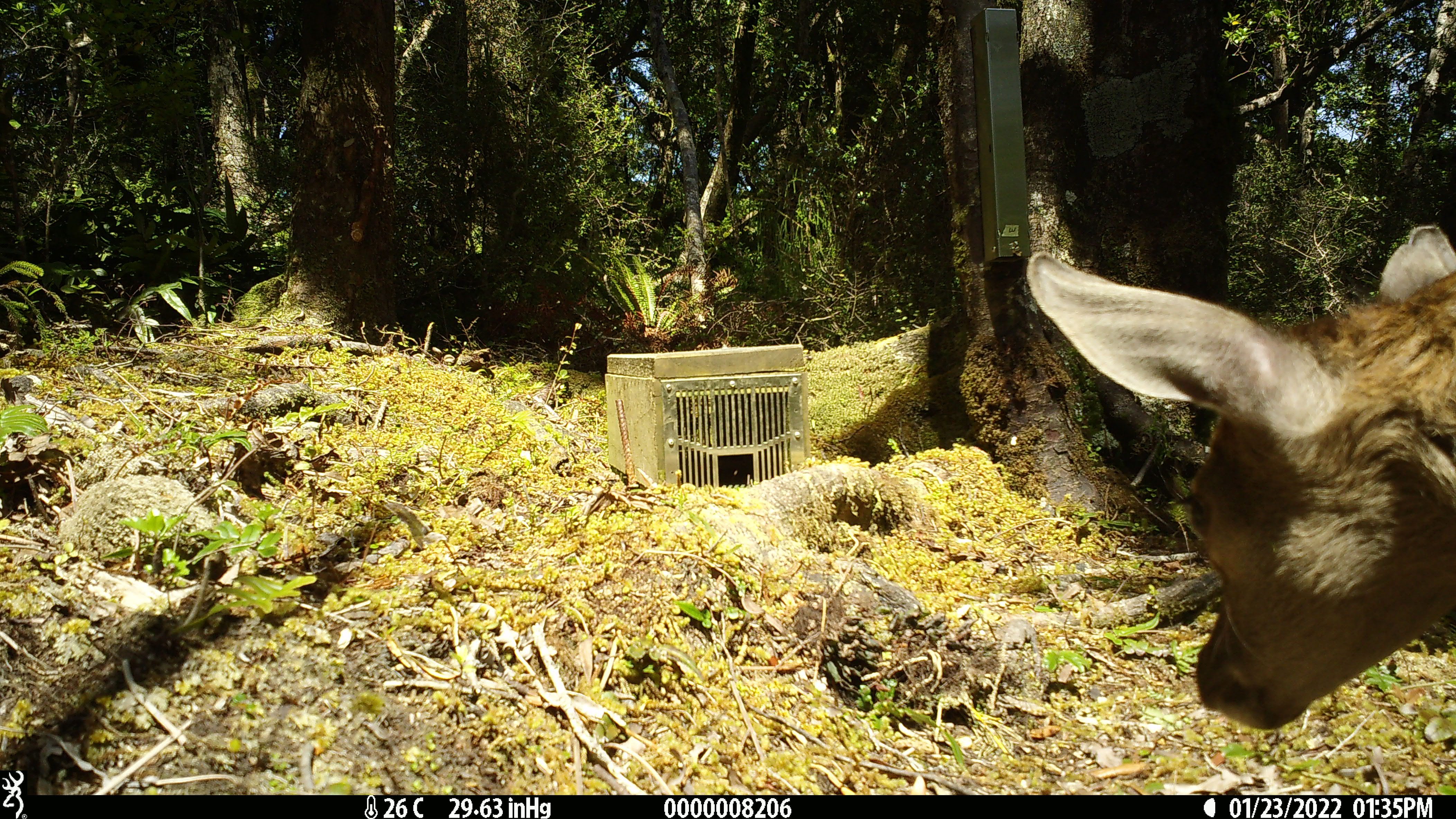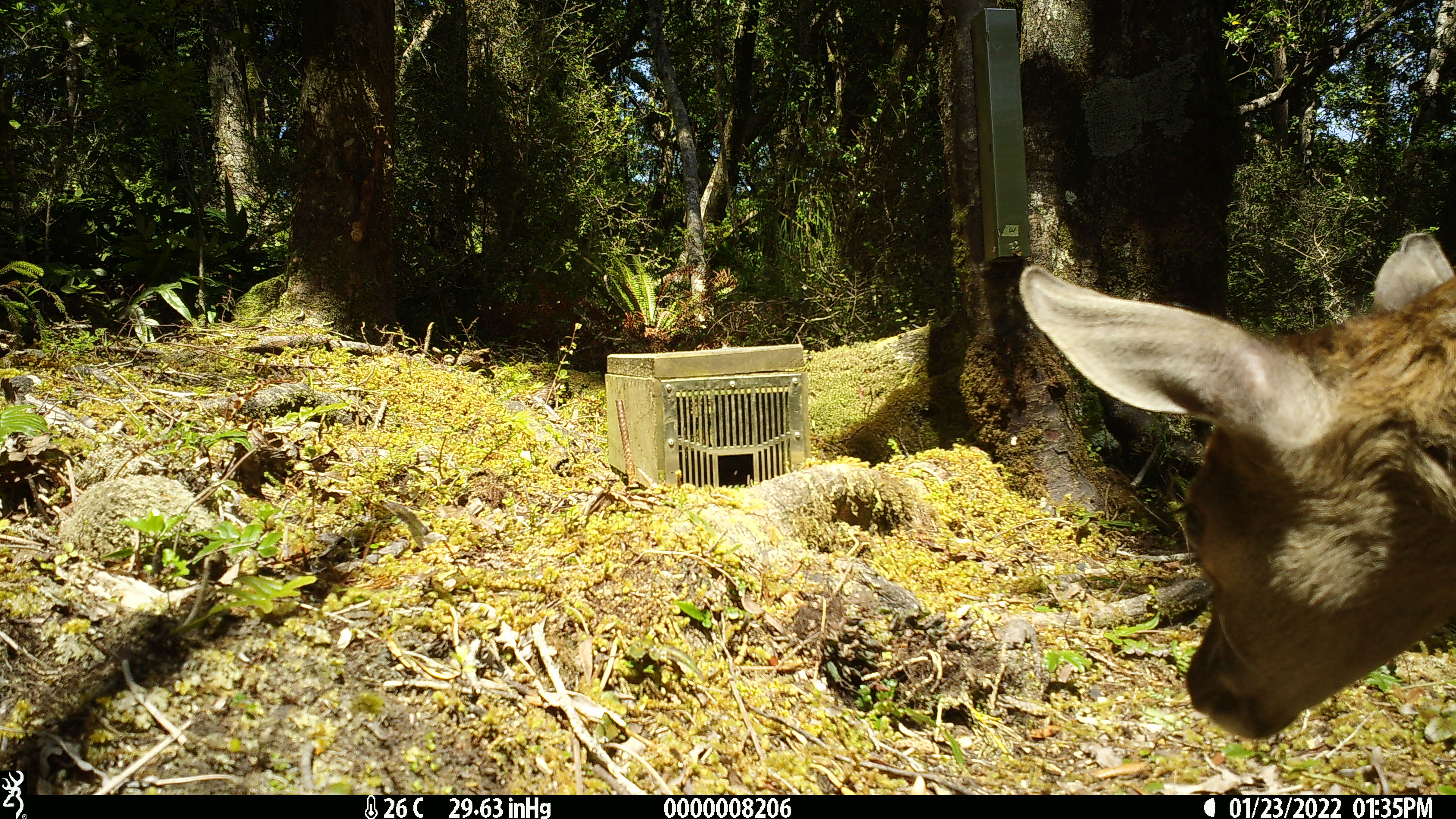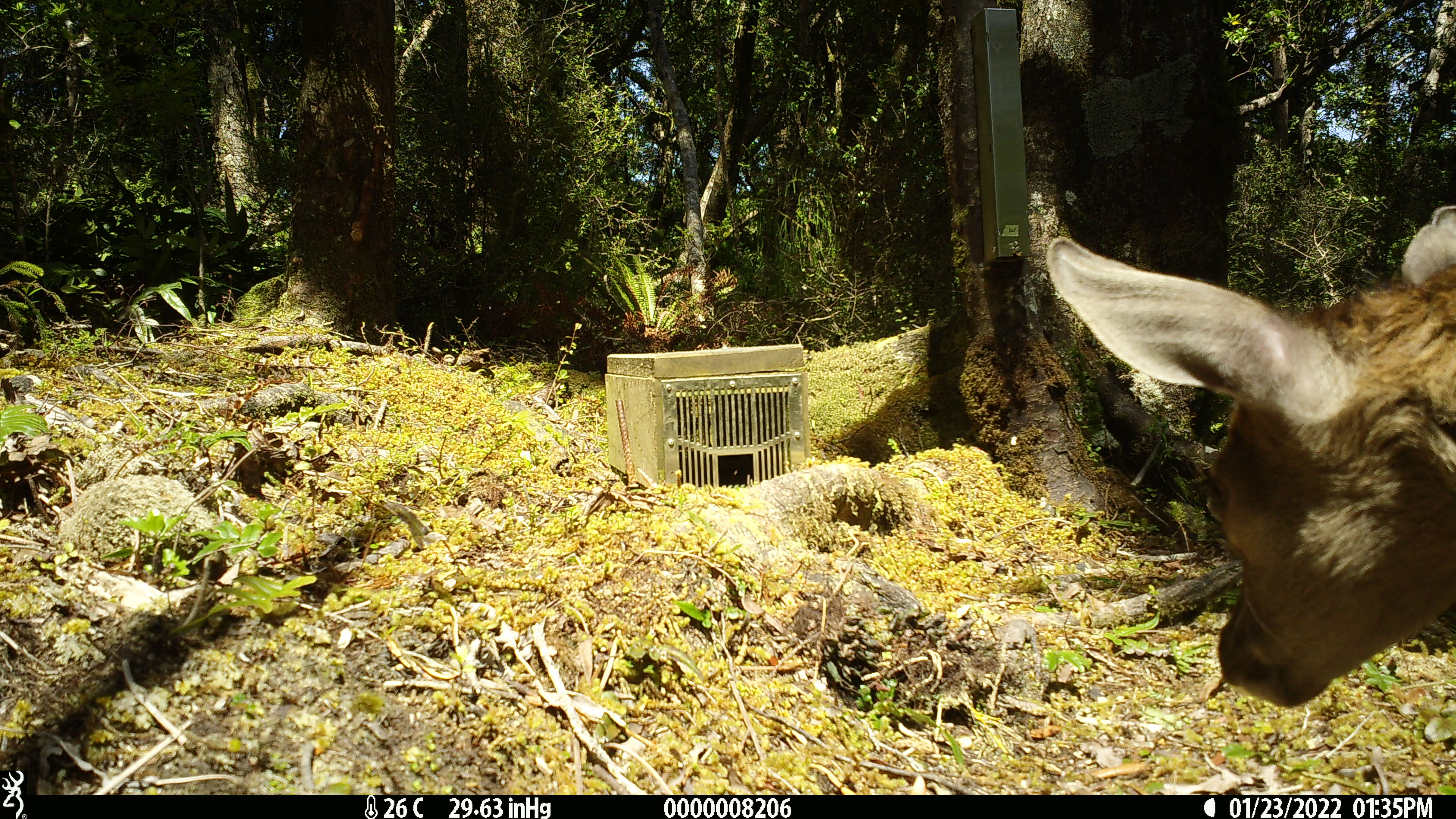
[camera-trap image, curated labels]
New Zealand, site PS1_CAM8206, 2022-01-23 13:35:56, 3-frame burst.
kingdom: Animalia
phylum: Chordata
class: Mammalia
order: Artiodactyla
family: Cervidae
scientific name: Cervidae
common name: deer